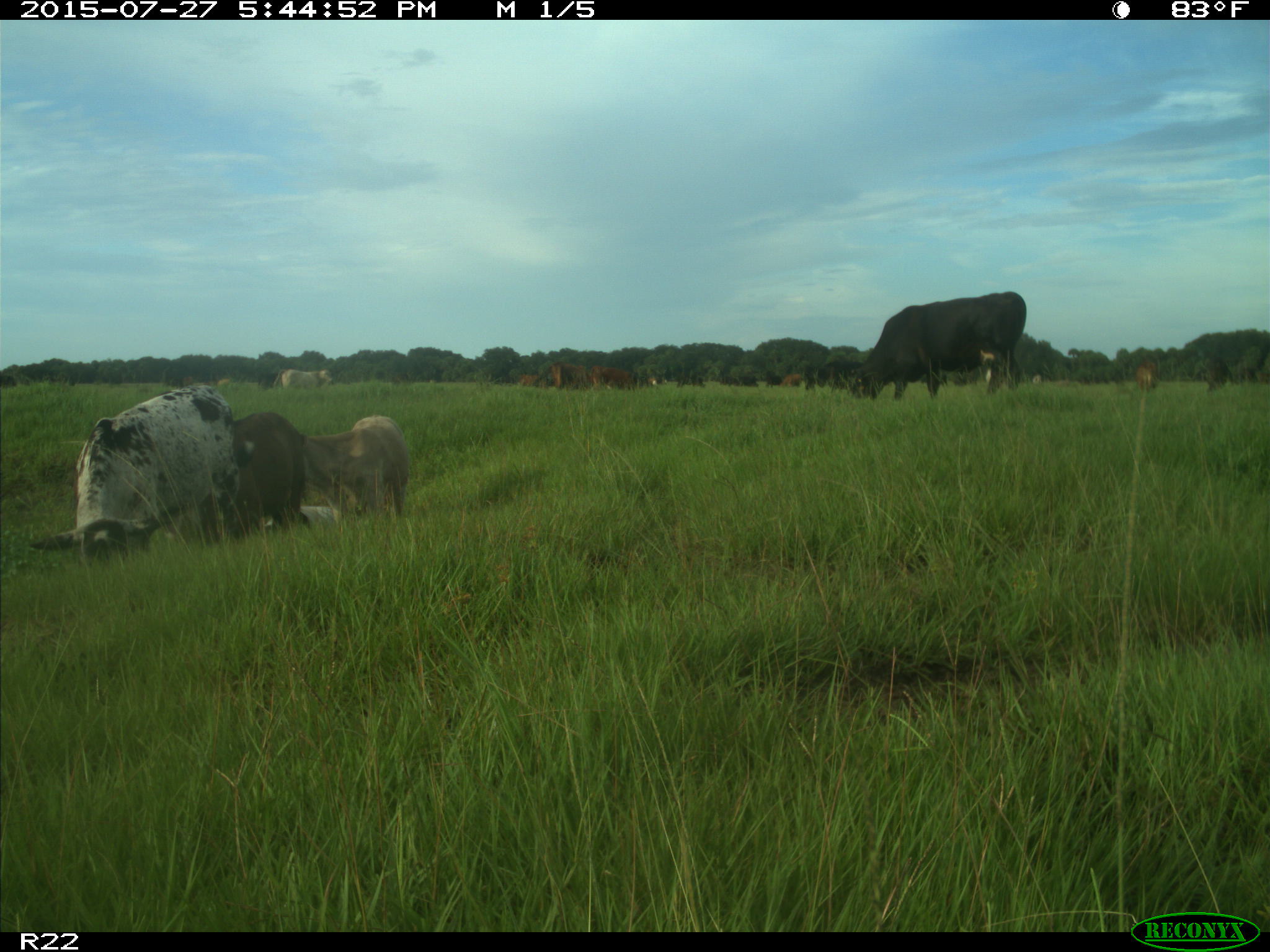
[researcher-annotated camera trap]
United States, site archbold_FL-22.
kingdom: Animalia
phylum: Chordata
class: Mammalia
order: Artiodactyla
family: Bovidae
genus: Bos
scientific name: Bos taurus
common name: domestic cow